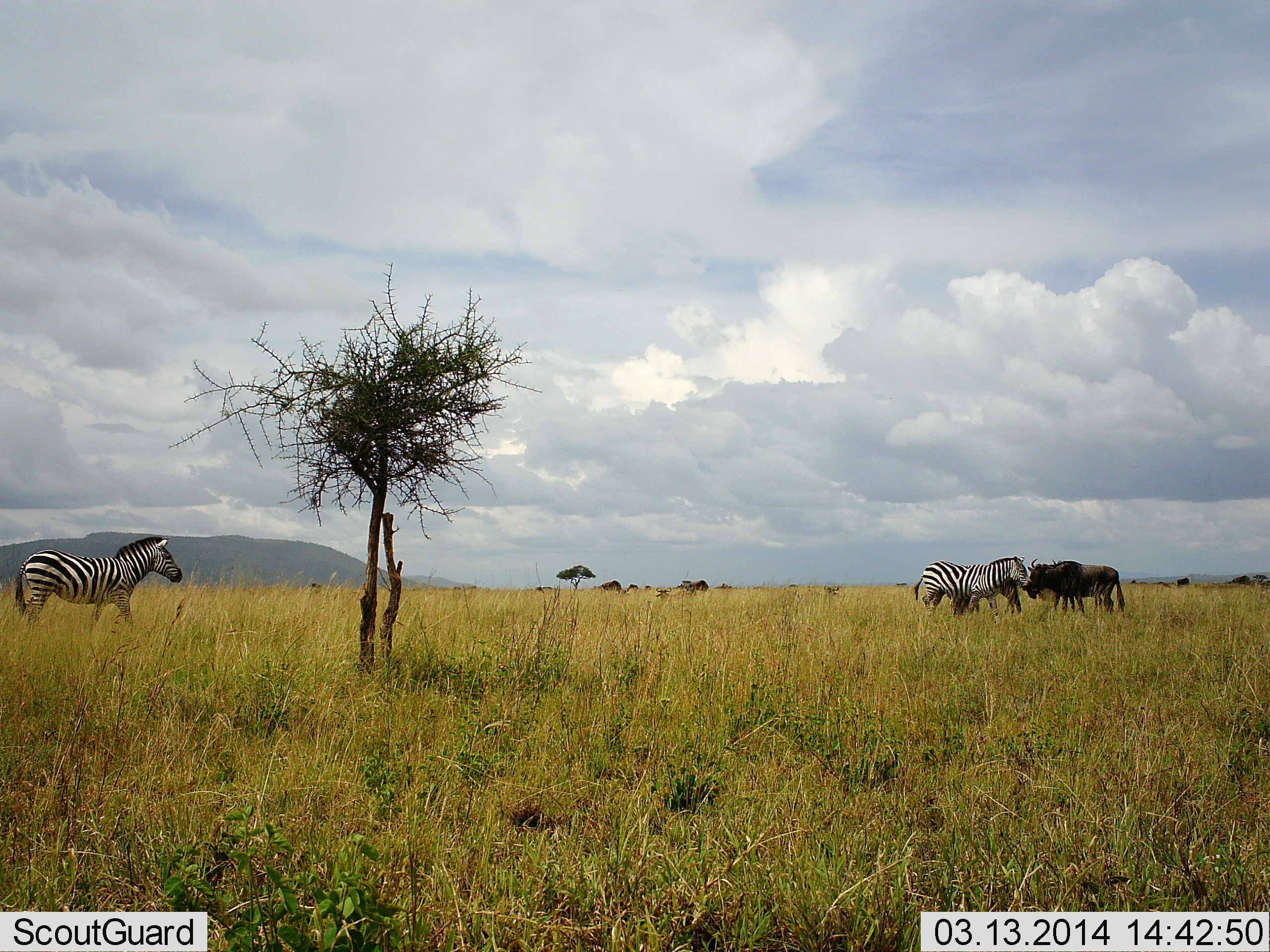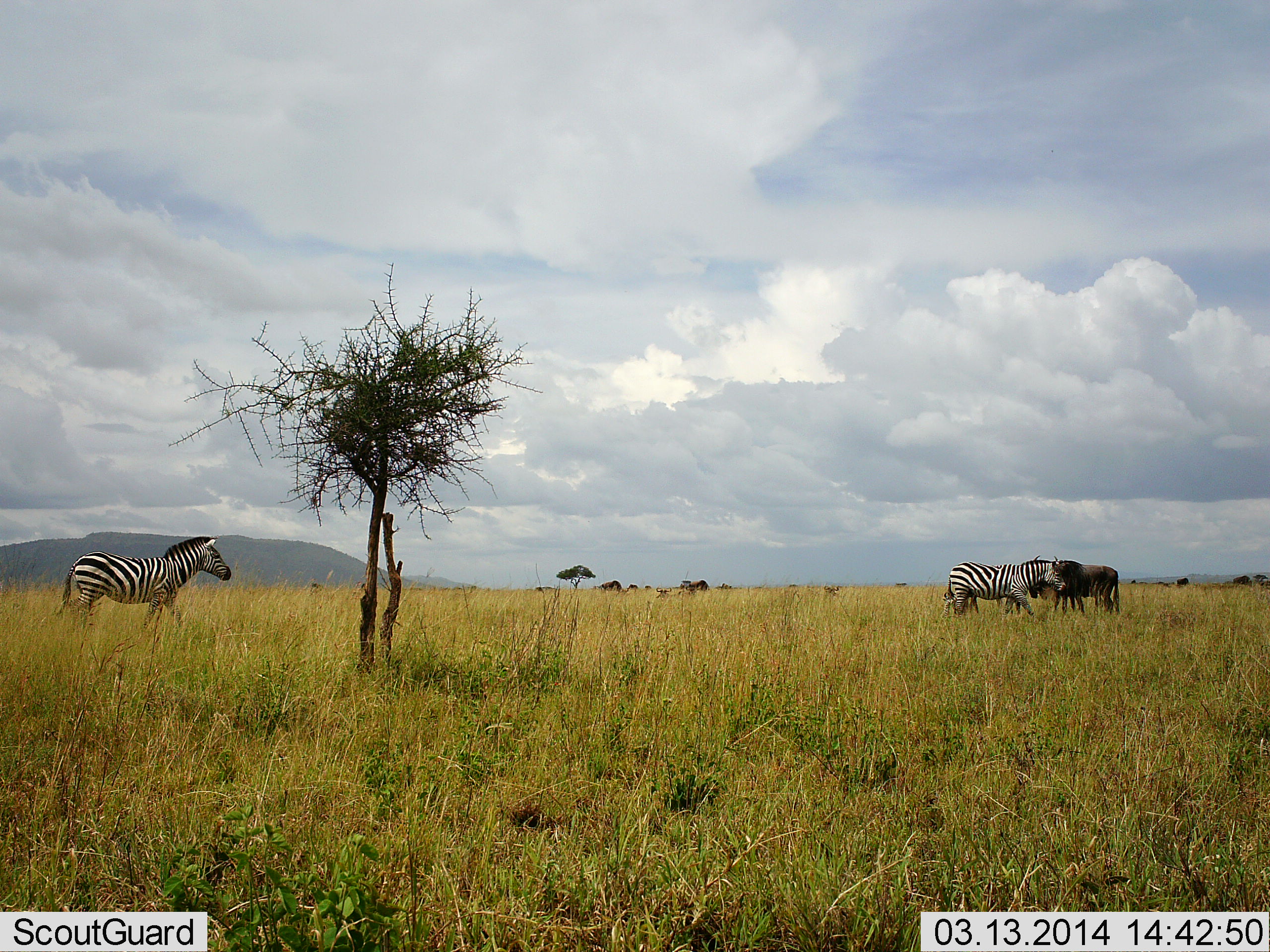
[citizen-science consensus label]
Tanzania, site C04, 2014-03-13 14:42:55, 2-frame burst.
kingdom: Animalia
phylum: Chordata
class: Mammalia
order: Artiodactyla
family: Bovidae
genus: Connochaetes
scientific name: Connochaetes taurinus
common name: blue wildebeest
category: wildebeest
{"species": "wildebeest (blue wildebeest) (Connochaetes taurinus)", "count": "2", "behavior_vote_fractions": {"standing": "90%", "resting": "0%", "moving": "10%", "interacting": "0%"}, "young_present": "0%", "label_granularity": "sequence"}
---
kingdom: Animalia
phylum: Chordata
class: Mammalia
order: Perissodactyla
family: Equidae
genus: Equus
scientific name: Equus quagga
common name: plains zebra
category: zebra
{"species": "zebra (plains zebra) (Equus quagga)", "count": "2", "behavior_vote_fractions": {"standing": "30%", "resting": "0%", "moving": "80%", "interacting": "0%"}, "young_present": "0%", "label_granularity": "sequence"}